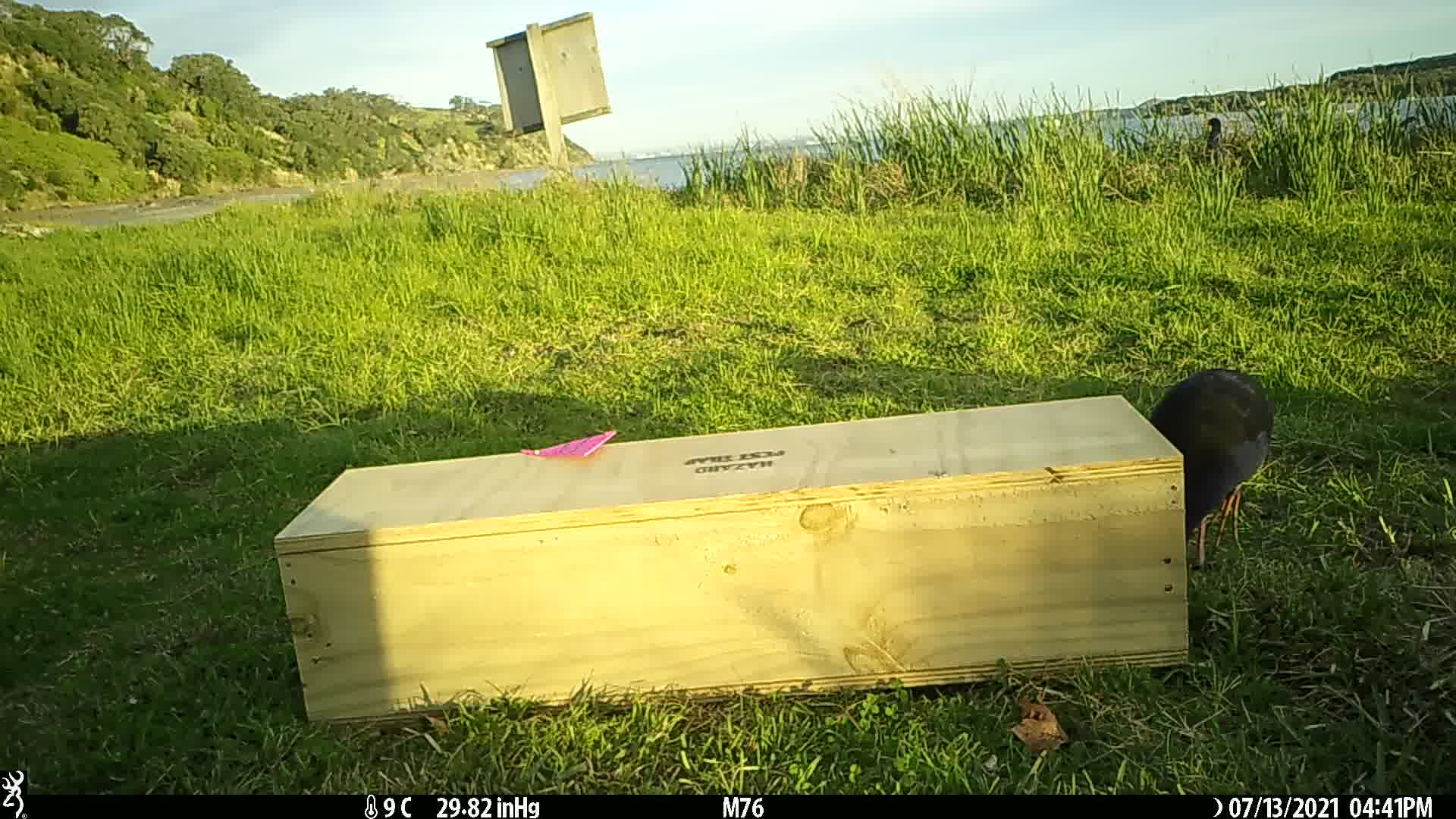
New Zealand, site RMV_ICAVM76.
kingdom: Animalia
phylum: Chordata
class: Aves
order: Gruiformes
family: Rallidae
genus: Porphyrio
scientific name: Porphyrio melanotus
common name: australasian swamphen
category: pukeko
Pukeko (australasian swamphen) (Porphyrio melanotus).